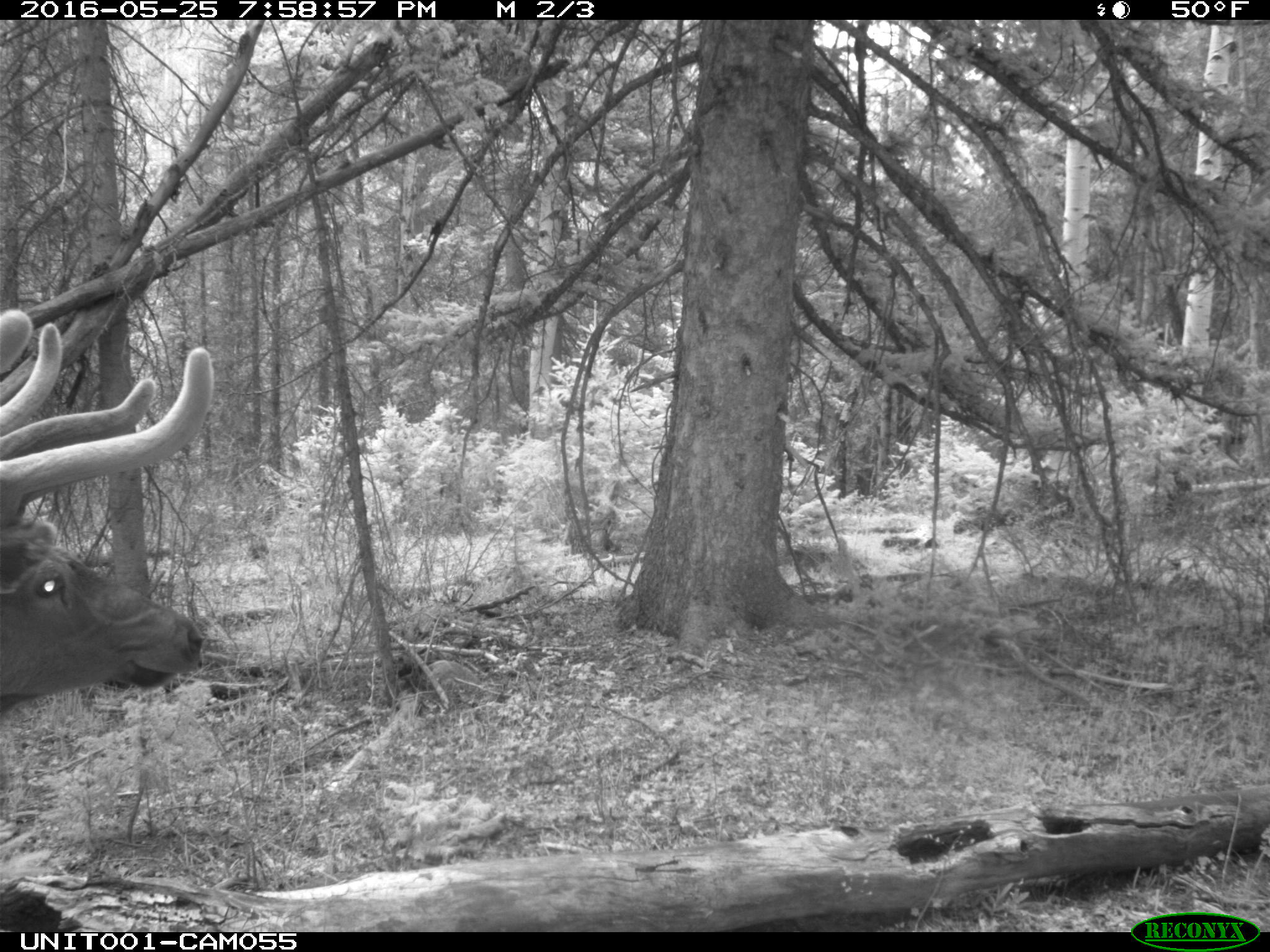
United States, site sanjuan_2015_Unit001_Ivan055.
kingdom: Animalia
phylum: Chordata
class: Mammalia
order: Artiodactyla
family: Cervidae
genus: Cervus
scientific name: Cervus elaphus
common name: red deer